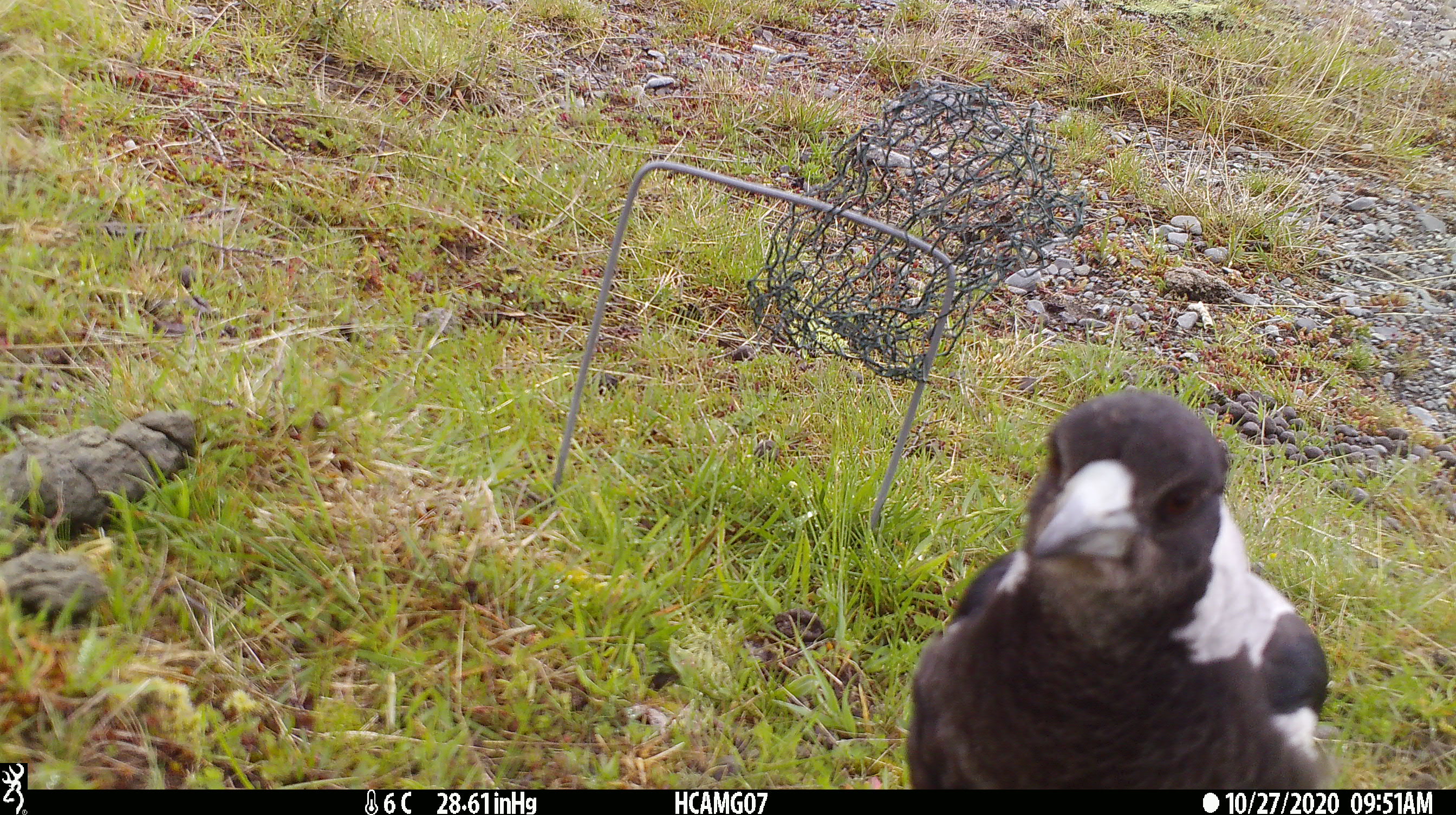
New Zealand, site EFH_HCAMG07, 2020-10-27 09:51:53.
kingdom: Animalia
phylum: Chordata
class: Aves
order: Passeriformes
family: Artamidae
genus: Gymnorhina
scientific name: Gymnorhina tibicen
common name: australian magpie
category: magpie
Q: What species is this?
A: Magpie (australian magpie) (Gymnorhina tibicen).